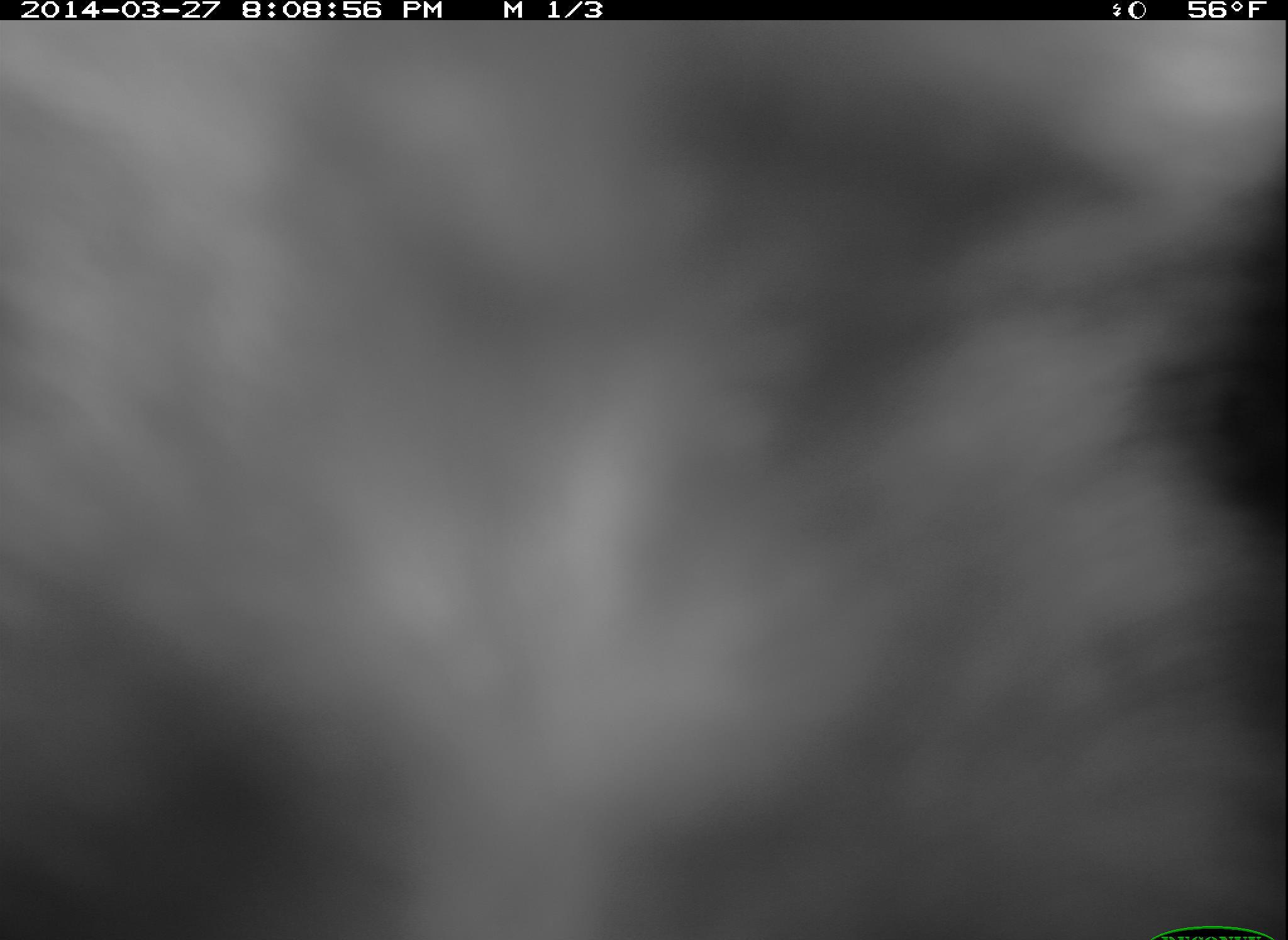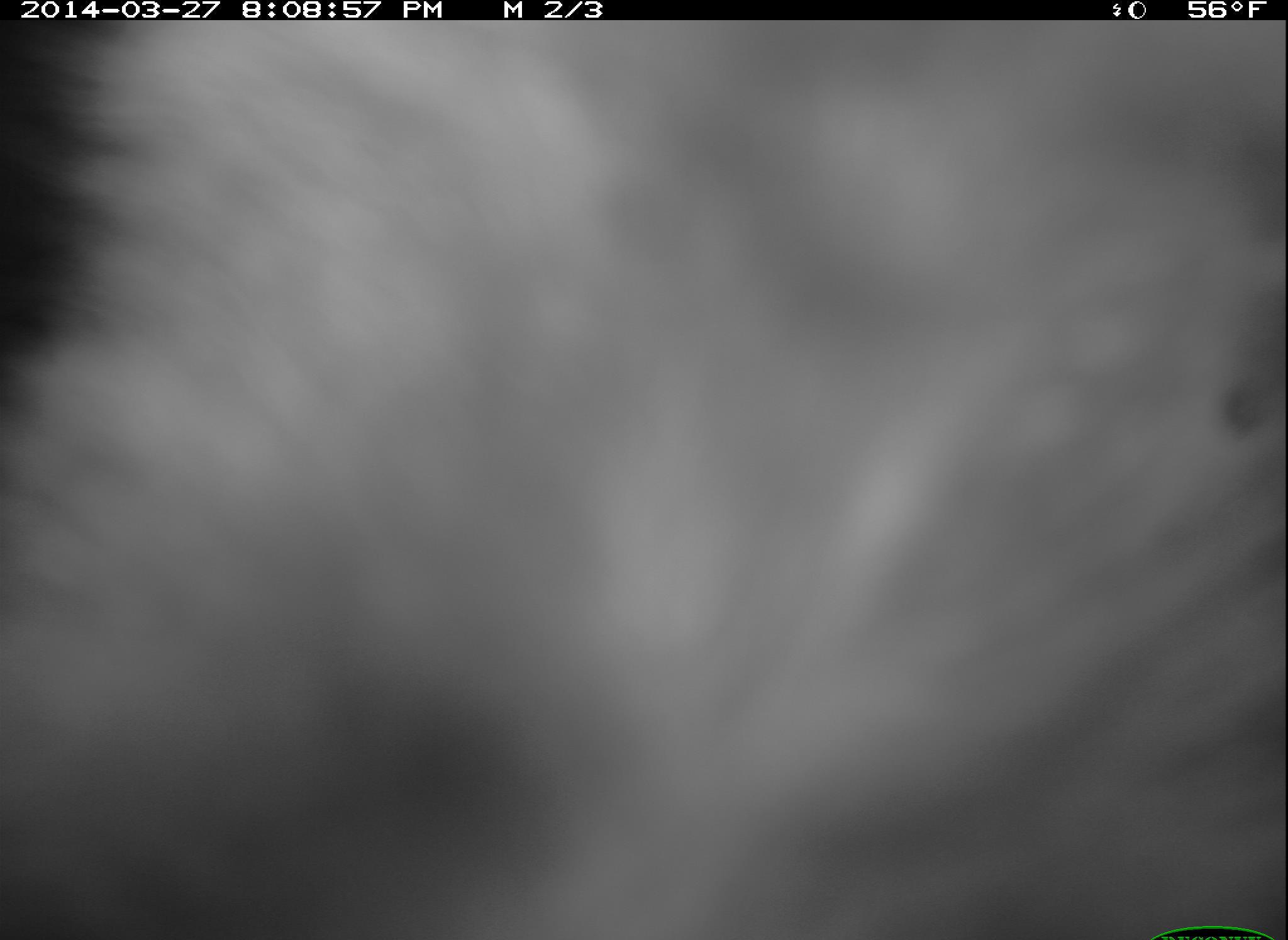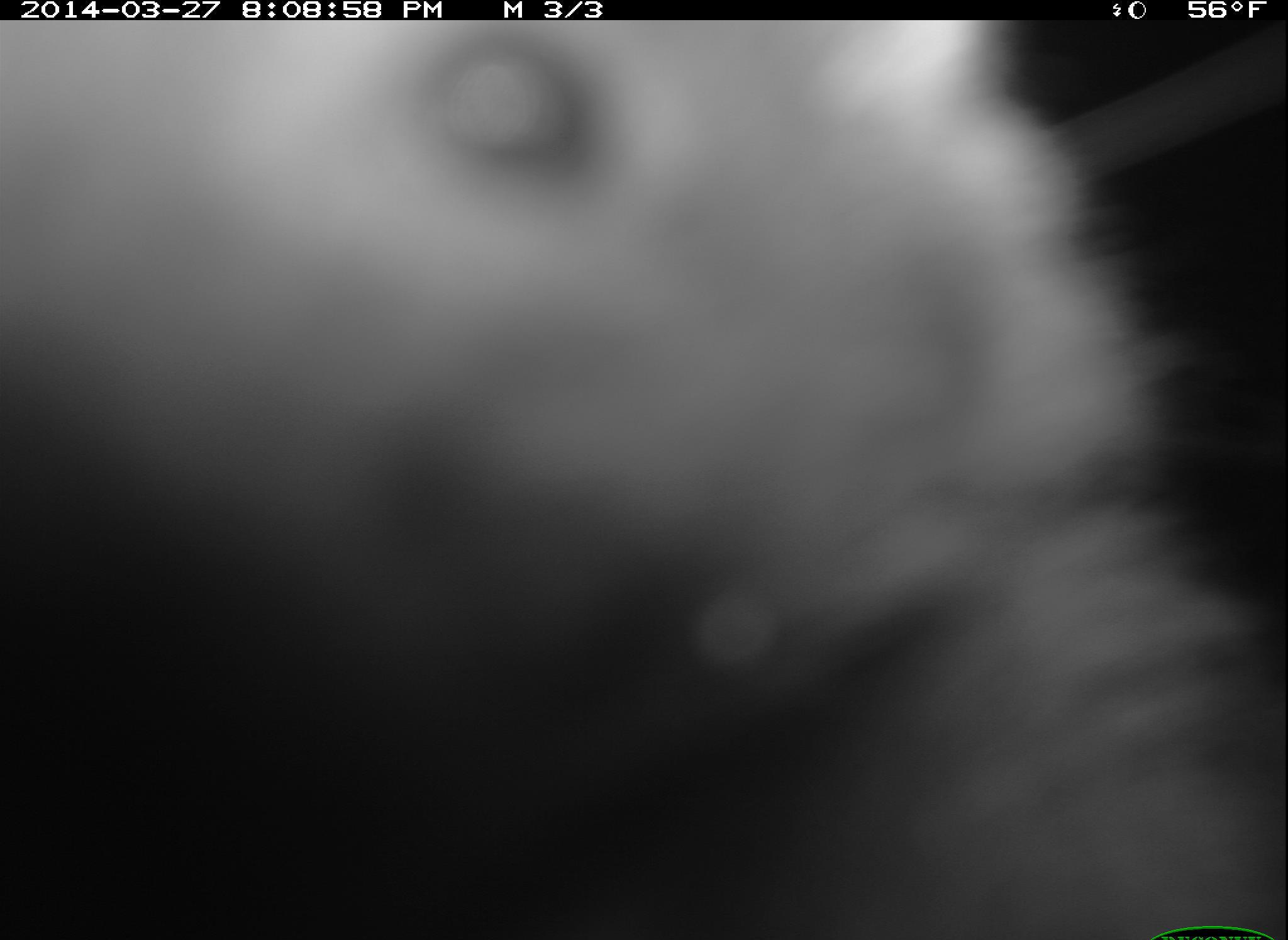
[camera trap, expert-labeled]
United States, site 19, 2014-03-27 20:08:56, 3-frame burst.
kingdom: Animalia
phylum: Chordata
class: Mammalia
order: Carnivora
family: Mephitidae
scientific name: Mephitidae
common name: skunk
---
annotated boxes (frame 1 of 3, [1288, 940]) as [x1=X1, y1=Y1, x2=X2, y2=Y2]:
skunk: [x1=5, y1=18, x2=1286, y2=940]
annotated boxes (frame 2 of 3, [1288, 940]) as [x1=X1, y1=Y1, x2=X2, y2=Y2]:
skunk: [x1=1, y1=22, x2=1287, y2=940]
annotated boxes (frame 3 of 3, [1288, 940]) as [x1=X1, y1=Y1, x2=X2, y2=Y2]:
skunk: [x1=0, y1=20, x2=1287, y2=940]